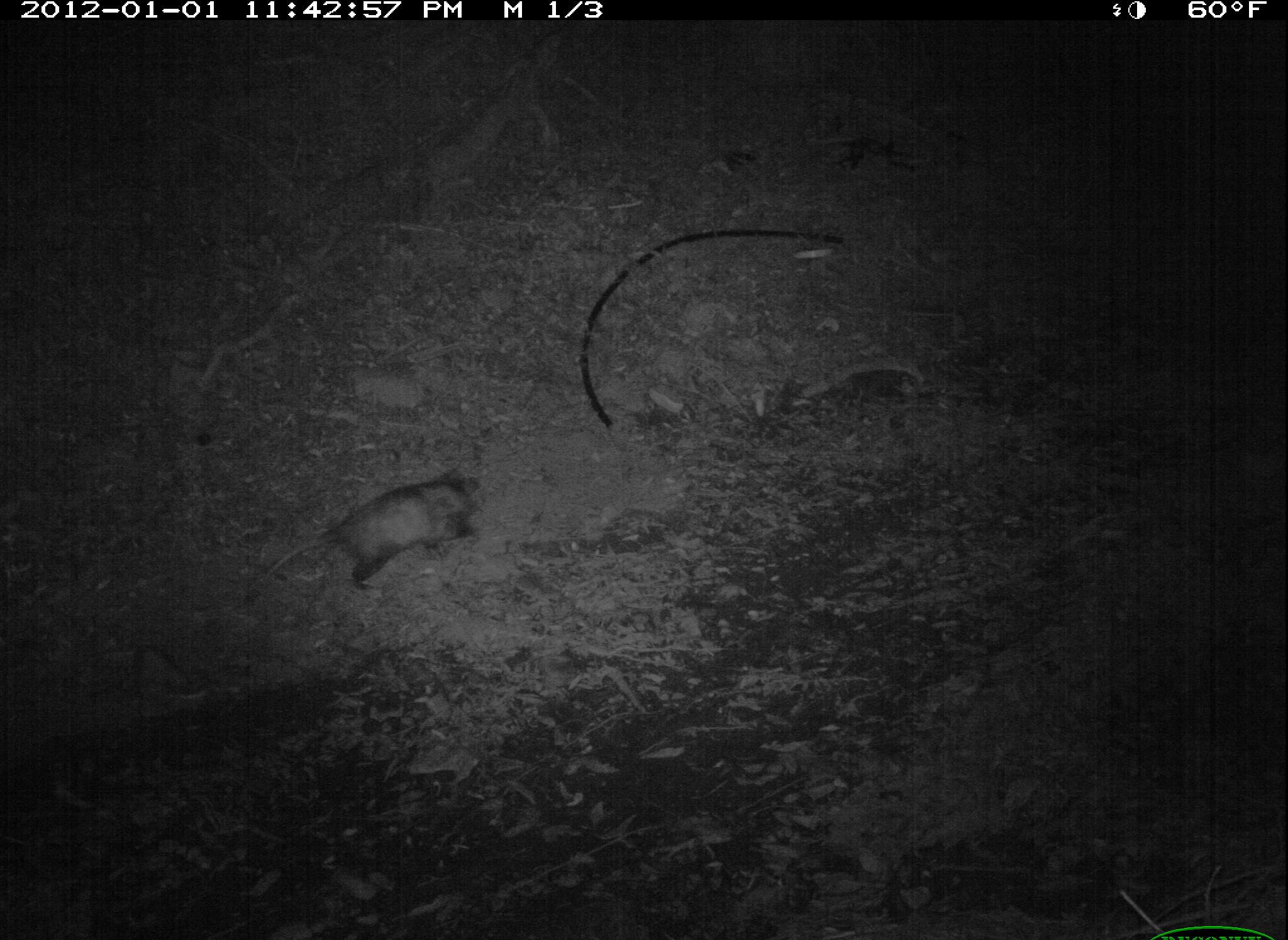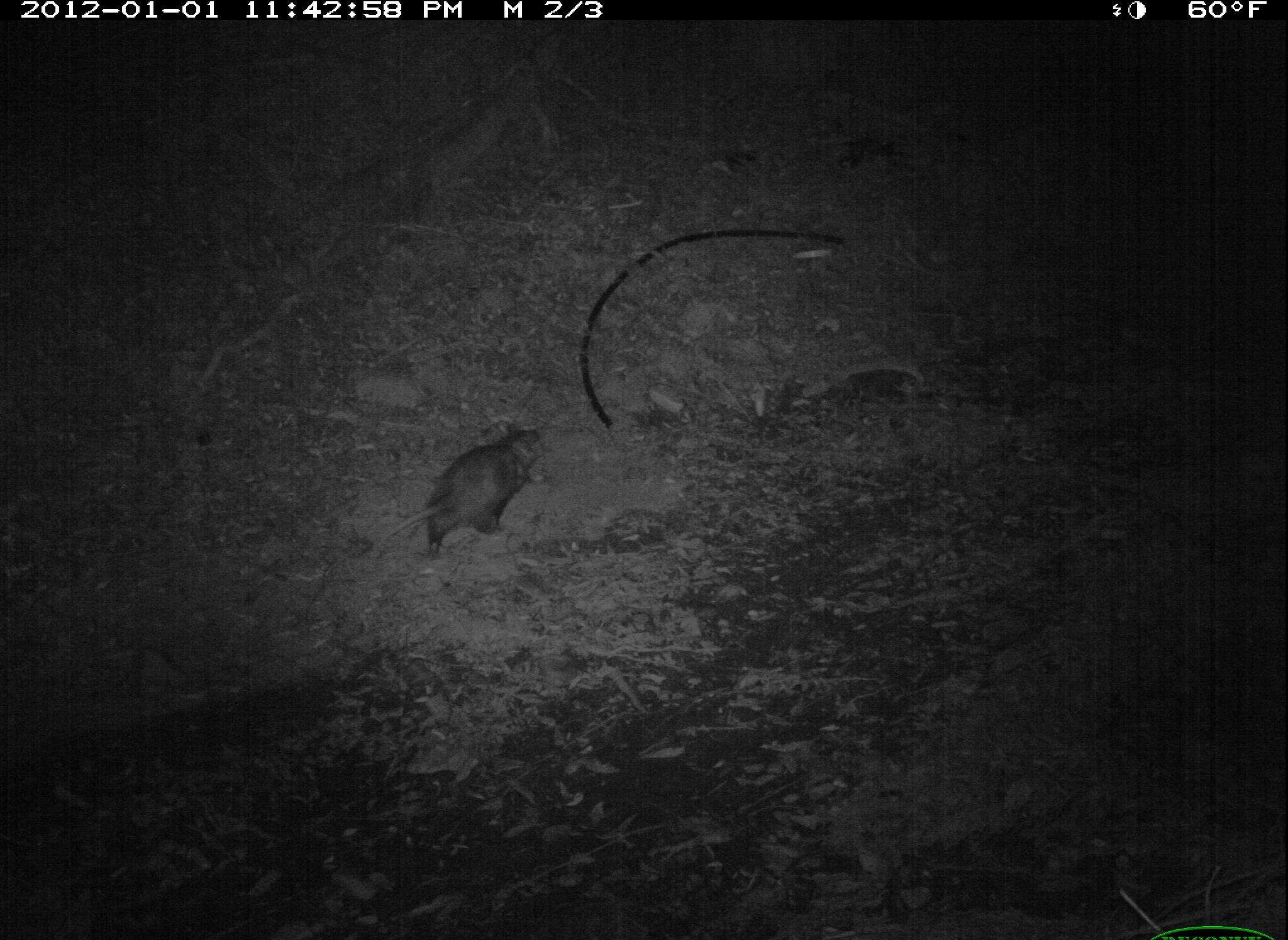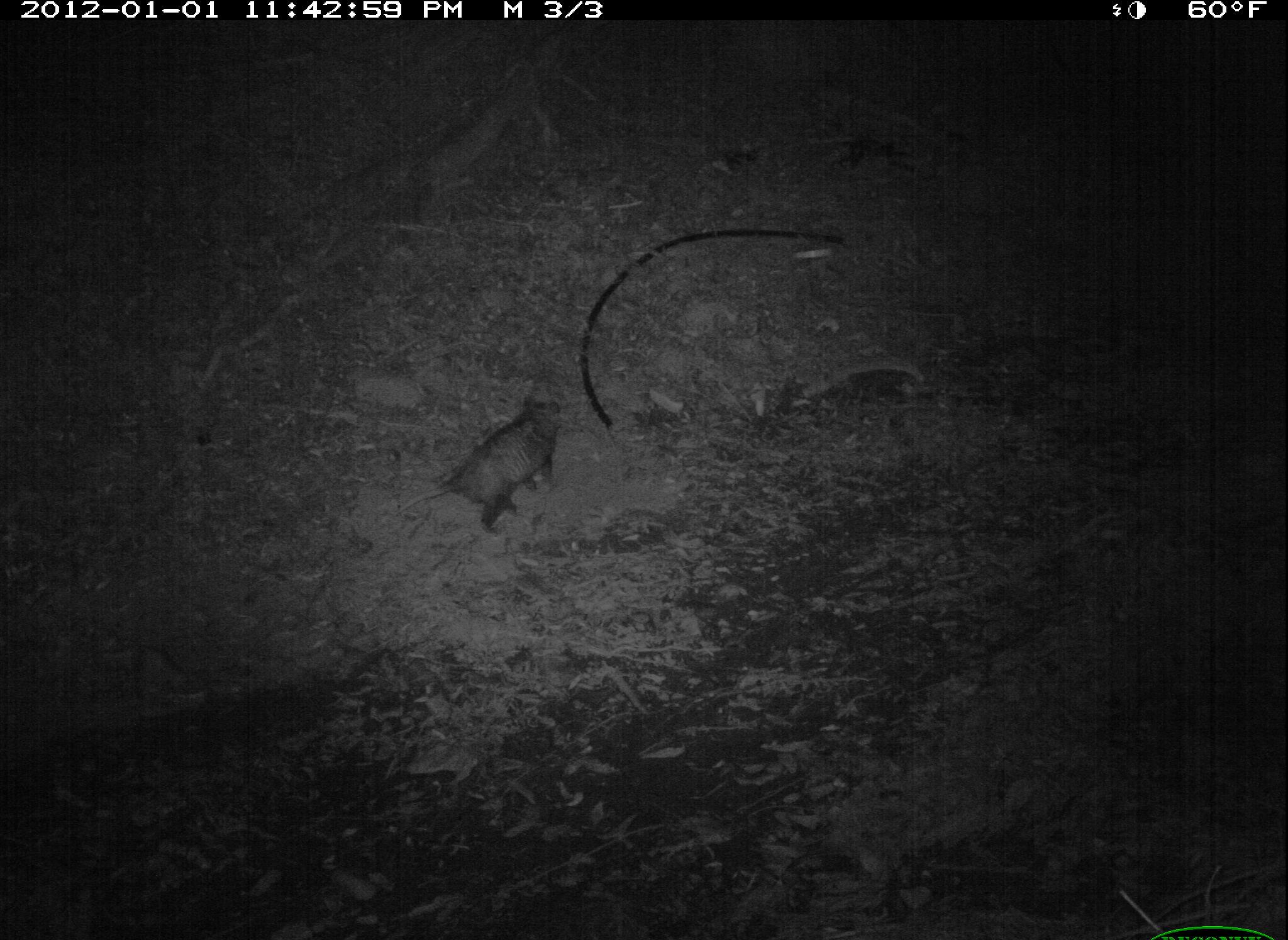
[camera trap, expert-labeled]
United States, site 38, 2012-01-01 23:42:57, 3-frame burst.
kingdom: Animalia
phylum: Chordata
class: Mammalia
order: Didelphimorphia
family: Didelphidae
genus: Didelphis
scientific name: Didelphis virginiana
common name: virginia opossum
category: opossum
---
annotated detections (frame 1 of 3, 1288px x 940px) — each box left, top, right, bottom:
opossum: 238, 472, 498, 617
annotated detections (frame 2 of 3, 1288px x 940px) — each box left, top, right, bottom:
opossum: 406, 411, 567, 591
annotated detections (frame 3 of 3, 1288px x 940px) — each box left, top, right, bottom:
opossum: 378, 382, 584, 546